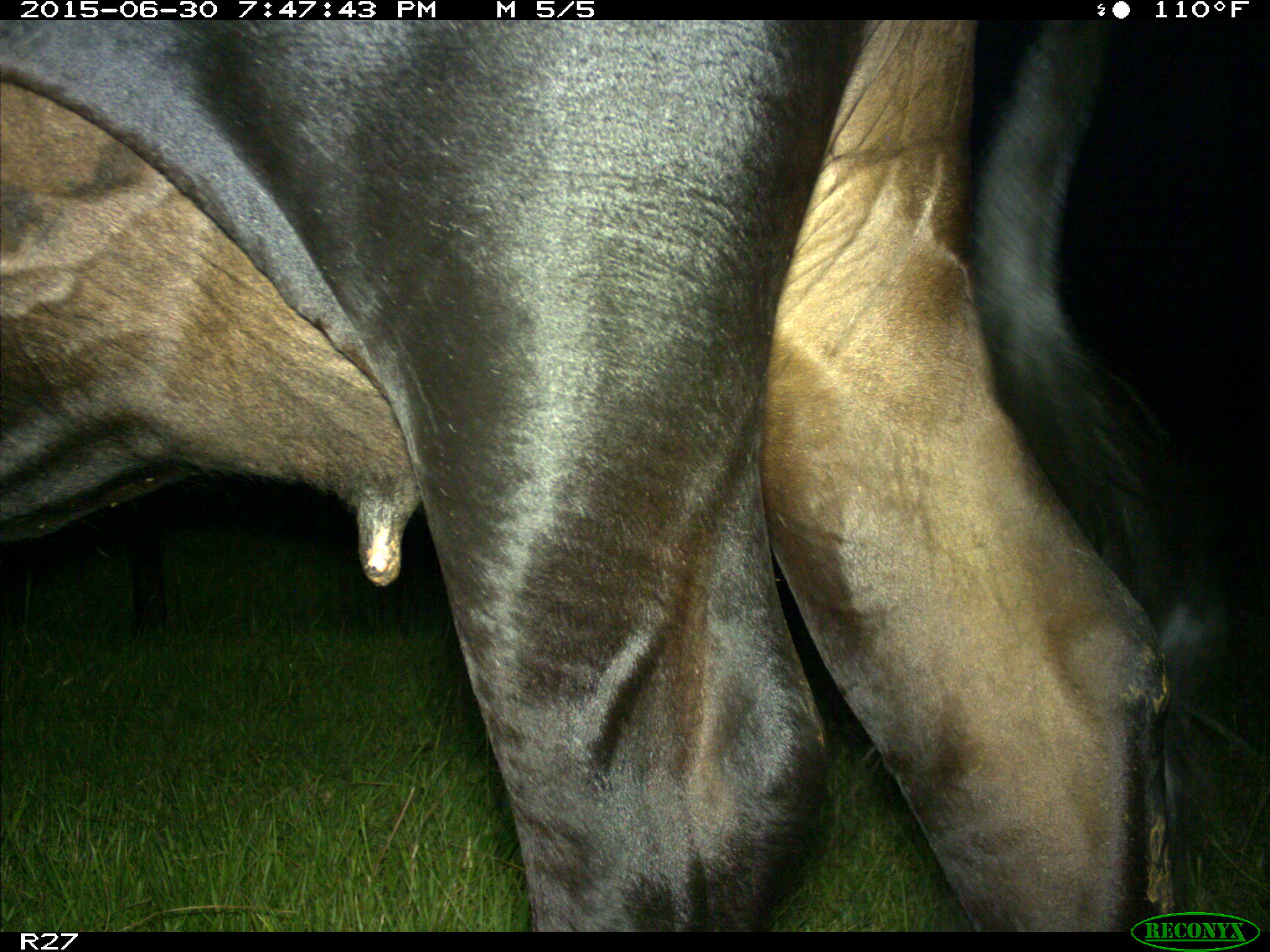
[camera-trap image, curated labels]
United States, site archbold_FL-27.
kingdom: Animalia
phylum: Chordata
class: Mammalia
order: Artiodactyla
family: Bovidae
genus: Bos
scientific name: Bos taurus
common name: domestic cow